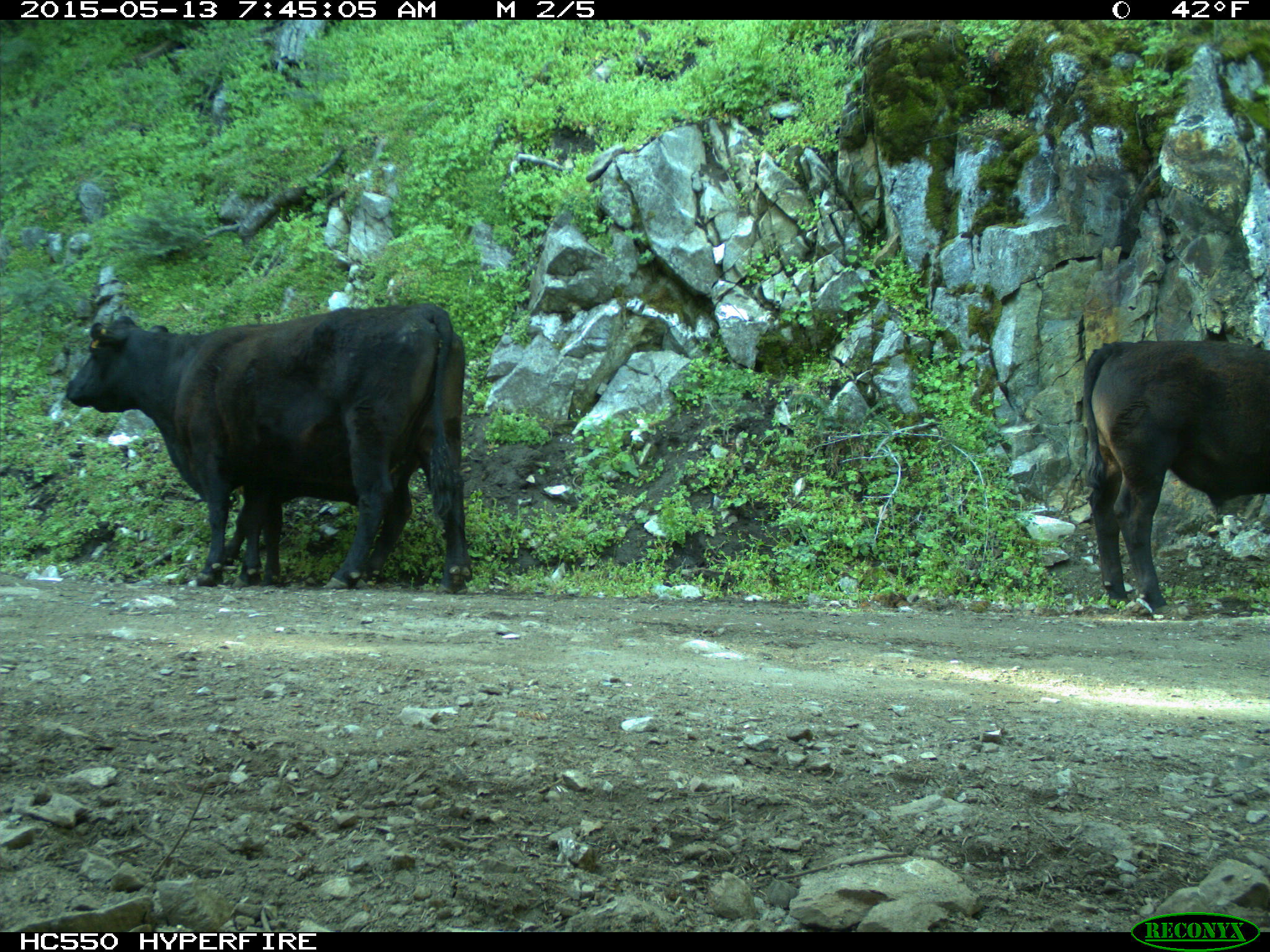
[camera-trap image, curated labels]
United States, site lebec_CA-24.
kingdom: Animalia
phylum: Chordata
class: Mammalia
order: Artiodactyla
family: Bovidae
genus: Bos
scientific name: Bos taurus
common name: domestic cow